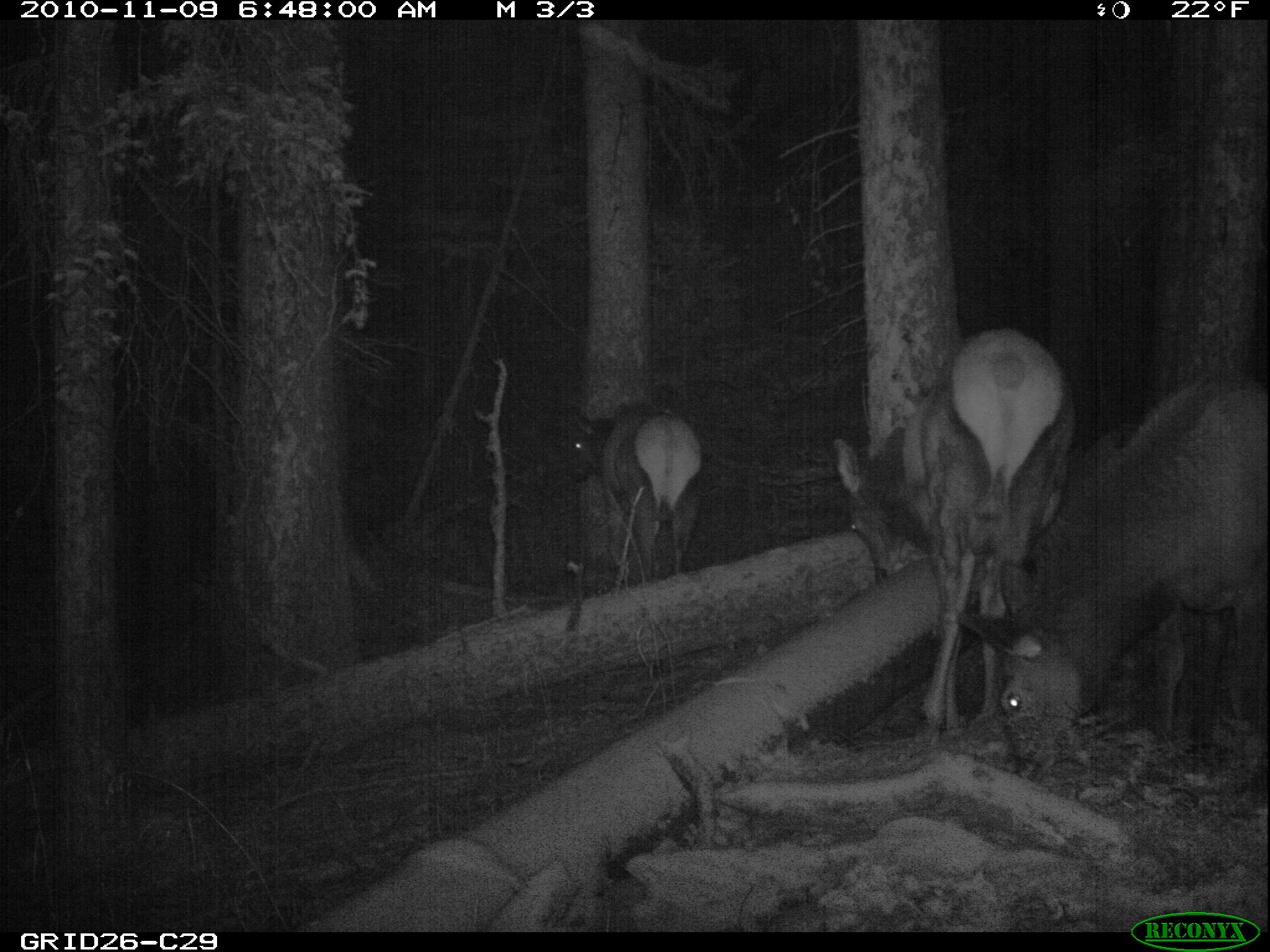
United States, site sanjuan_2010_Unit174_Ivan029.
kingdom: Animalia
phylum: Chordata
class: Mammalia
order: Artiodactyla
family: Cervidae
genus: Cervus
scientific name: Cervus elaphus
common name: red deer